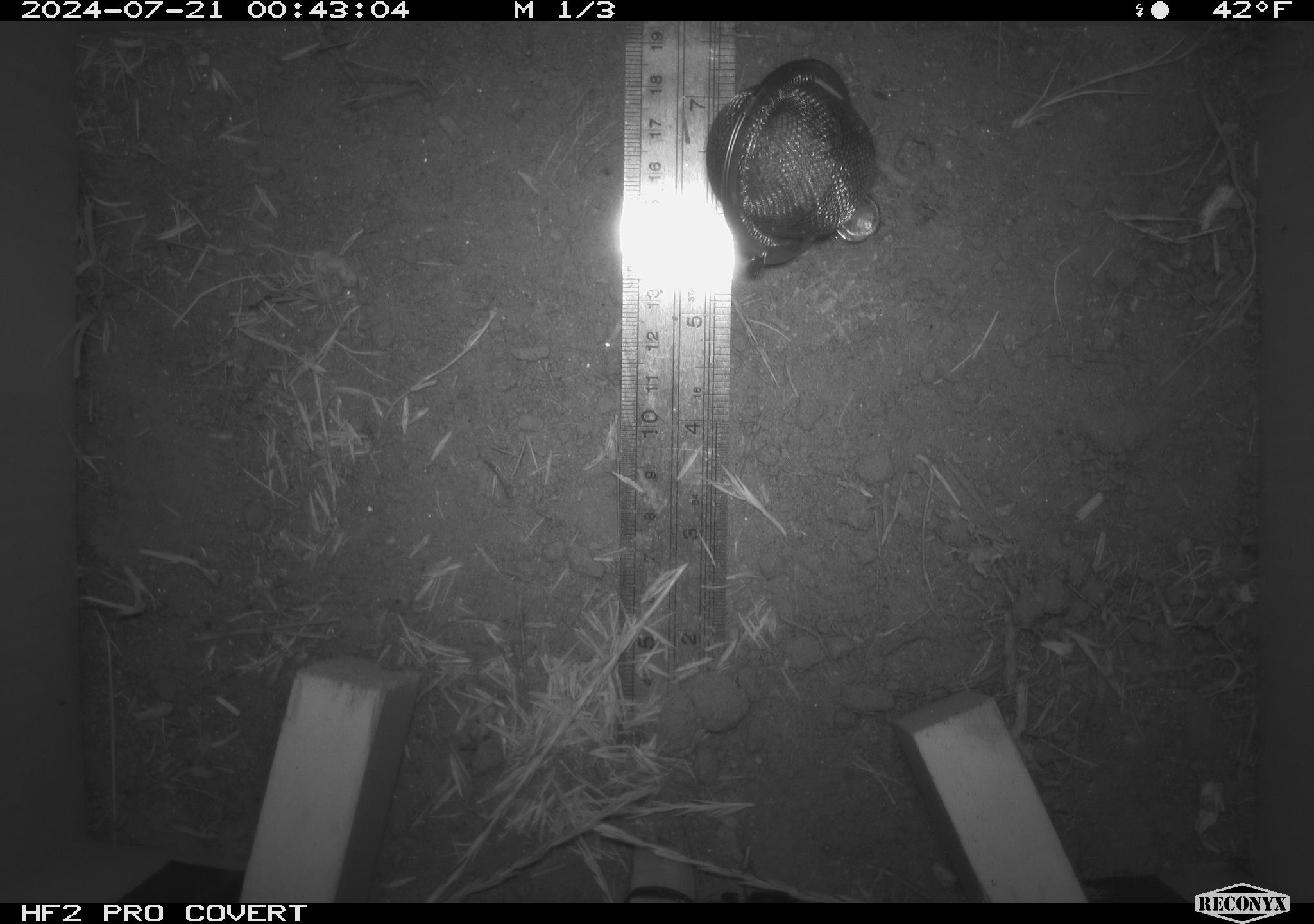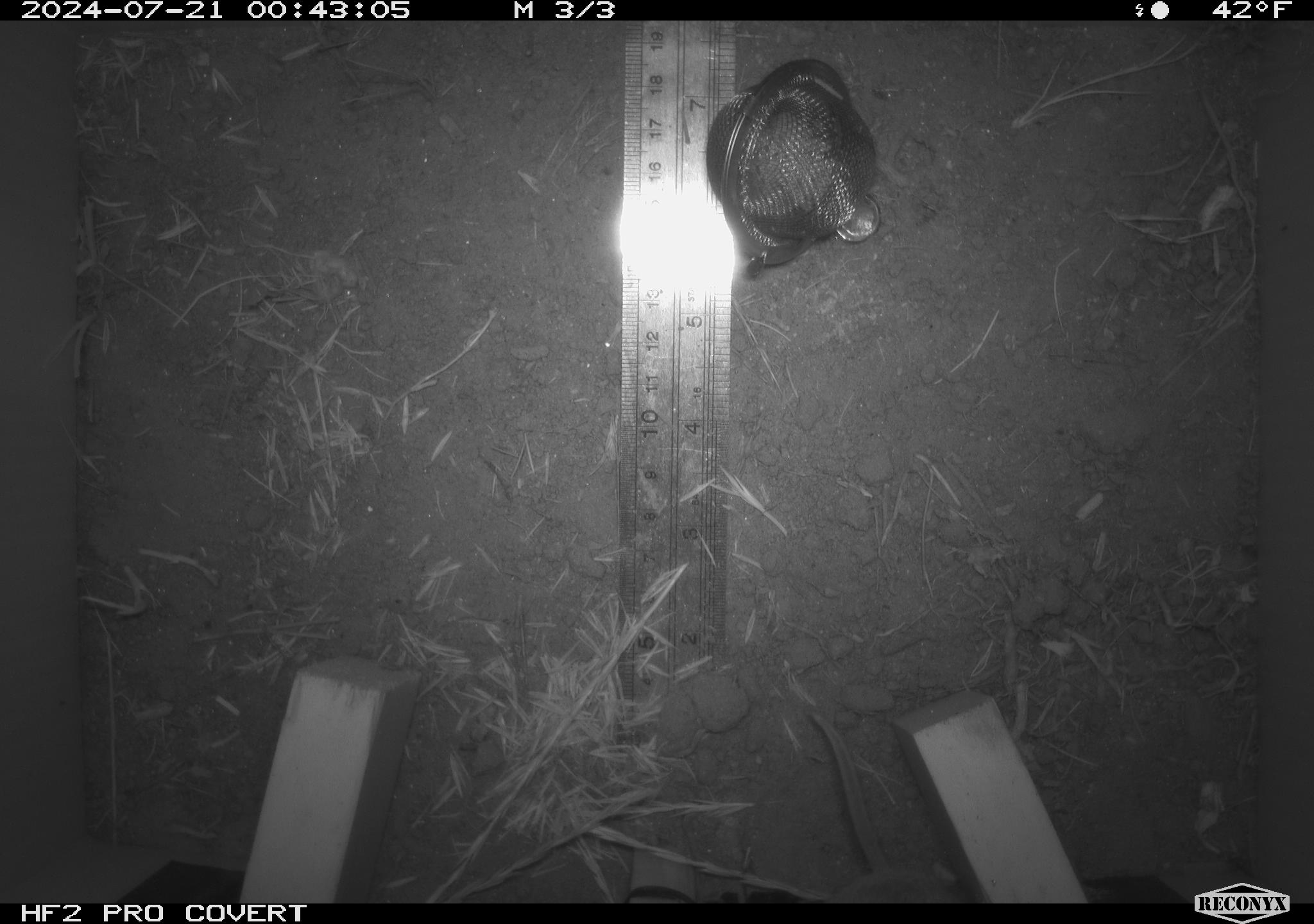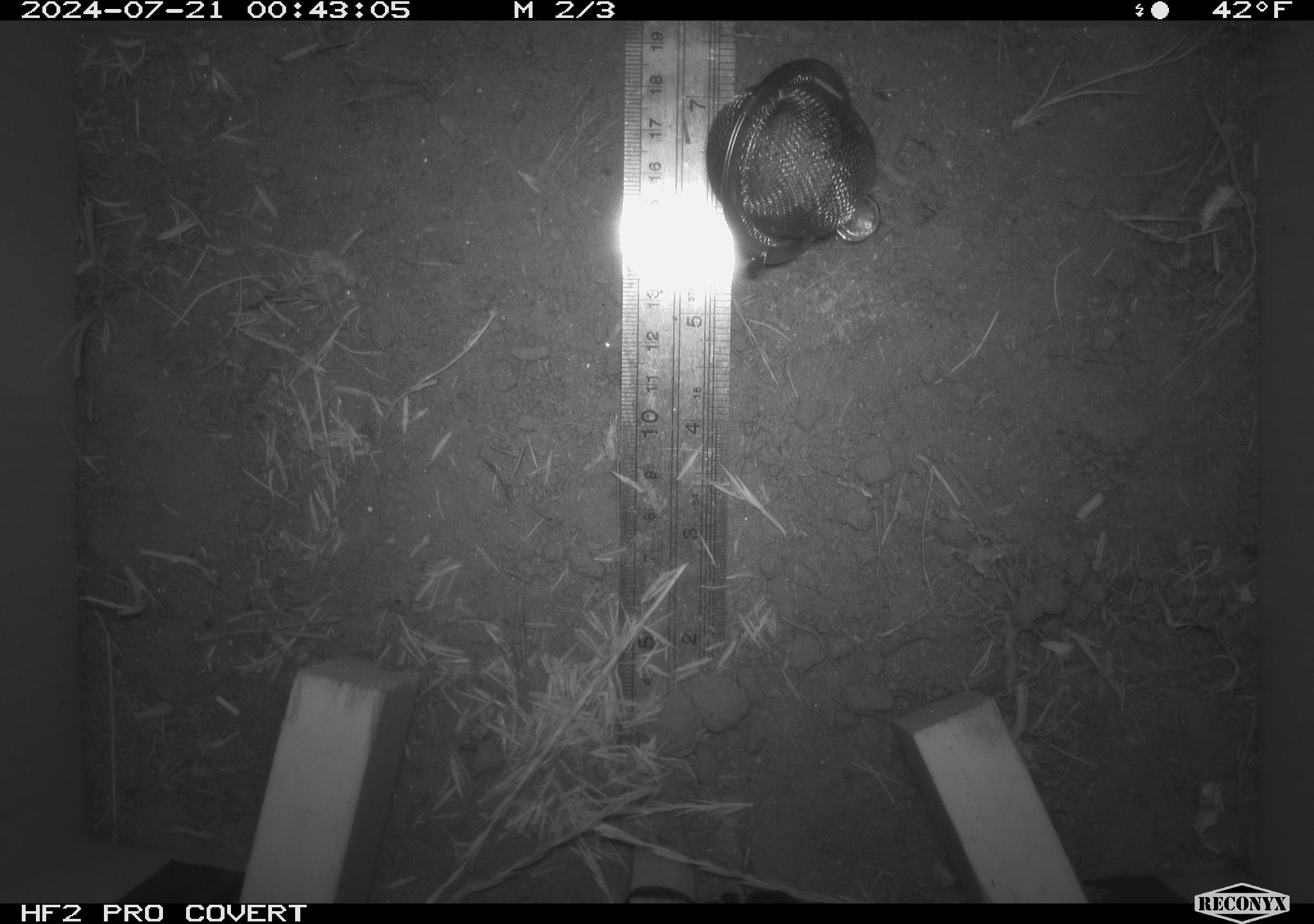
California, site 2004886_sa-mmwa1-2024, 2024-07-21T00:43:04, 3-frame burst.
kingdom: Animalia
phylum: Chordata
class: Mammalia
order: Rodentia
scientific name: Rodentia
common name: mouse species